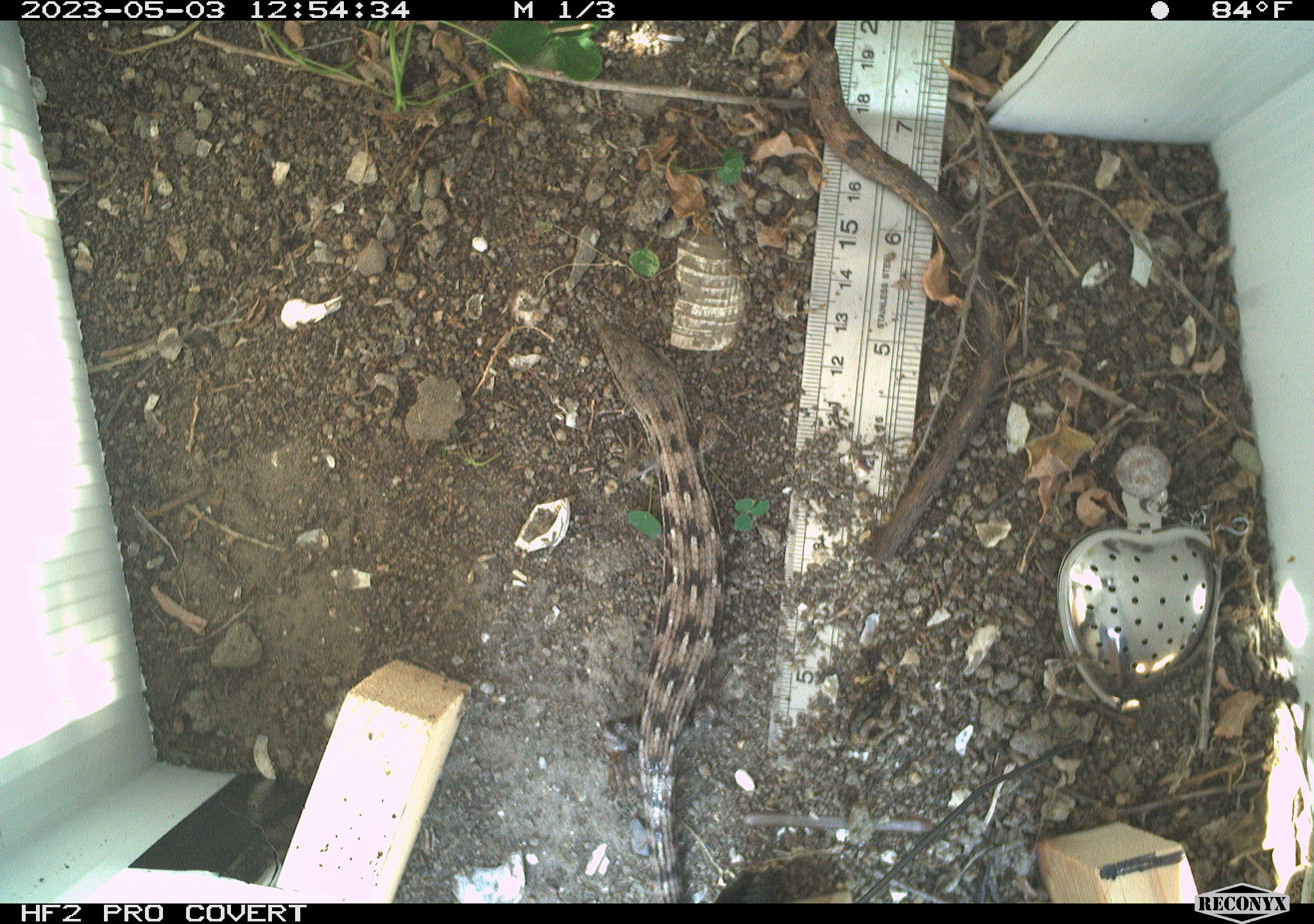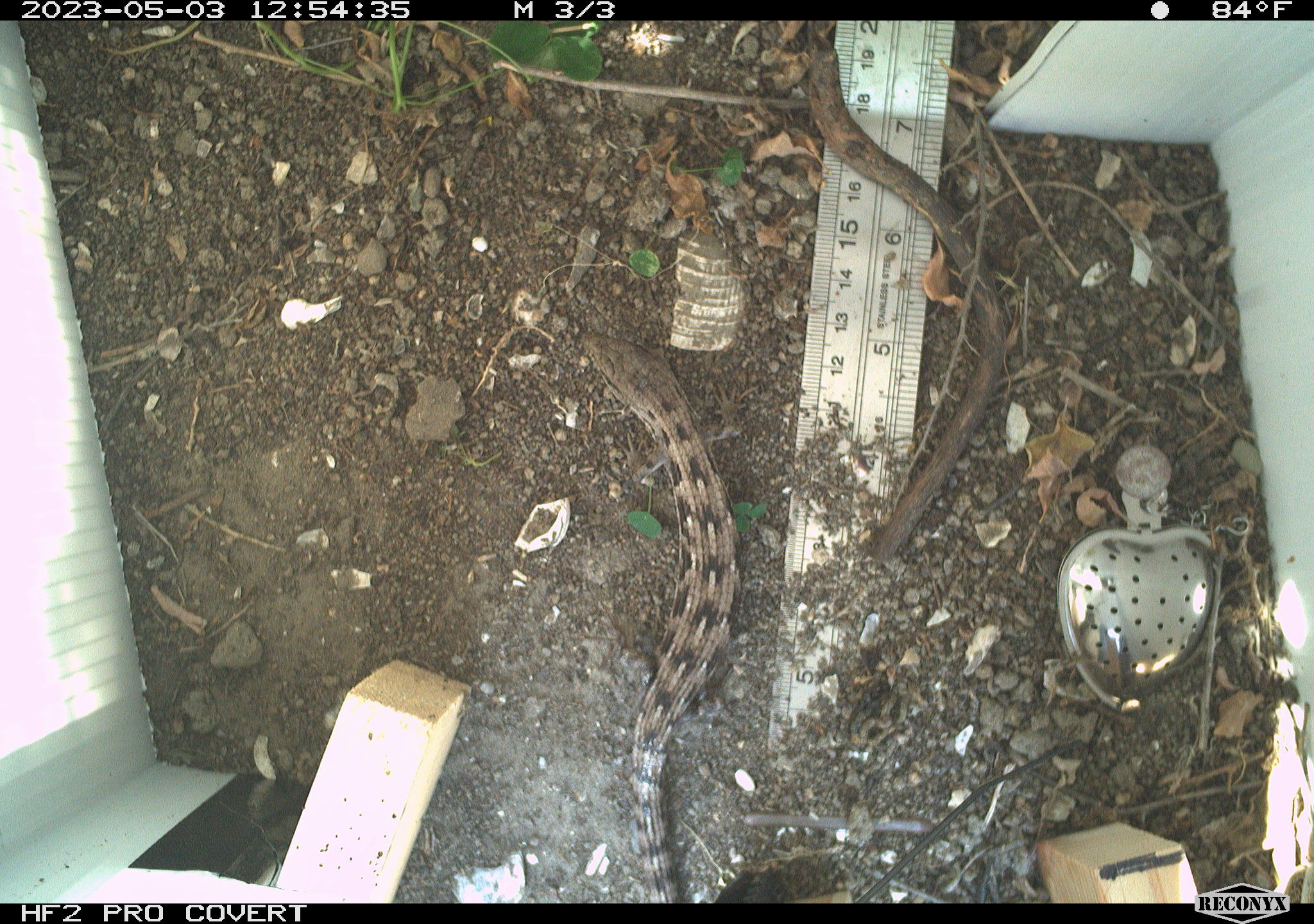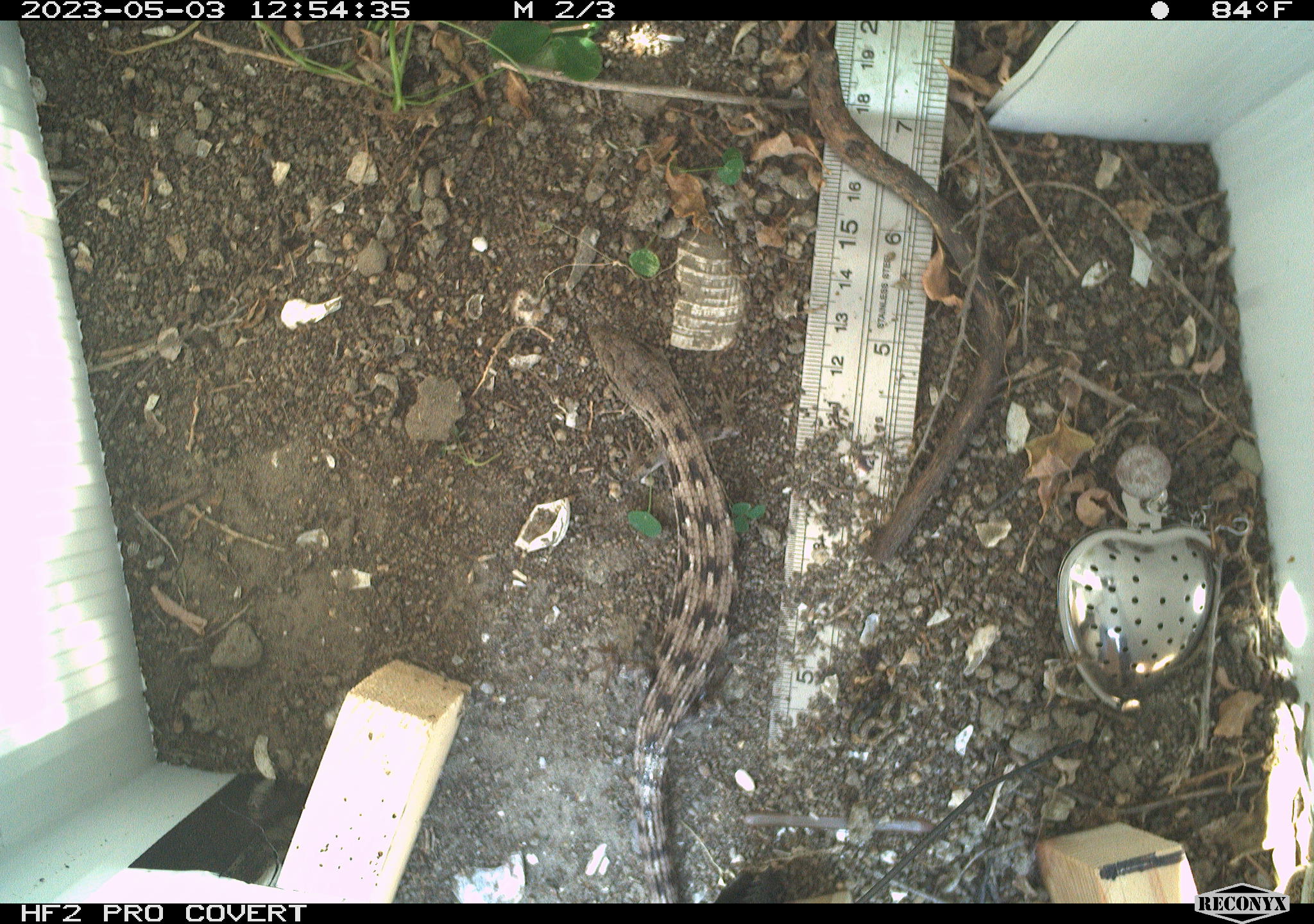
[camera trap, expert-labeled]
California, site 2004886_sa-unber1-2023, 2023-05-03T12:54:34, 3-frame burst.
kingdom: Animalia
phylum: Chordata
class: Reptilia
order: Squamata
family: Anguidae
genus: Elgaria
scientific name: Elgaria multicarinata webbii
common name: san diego alligator lizard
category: woodland alligator lizard